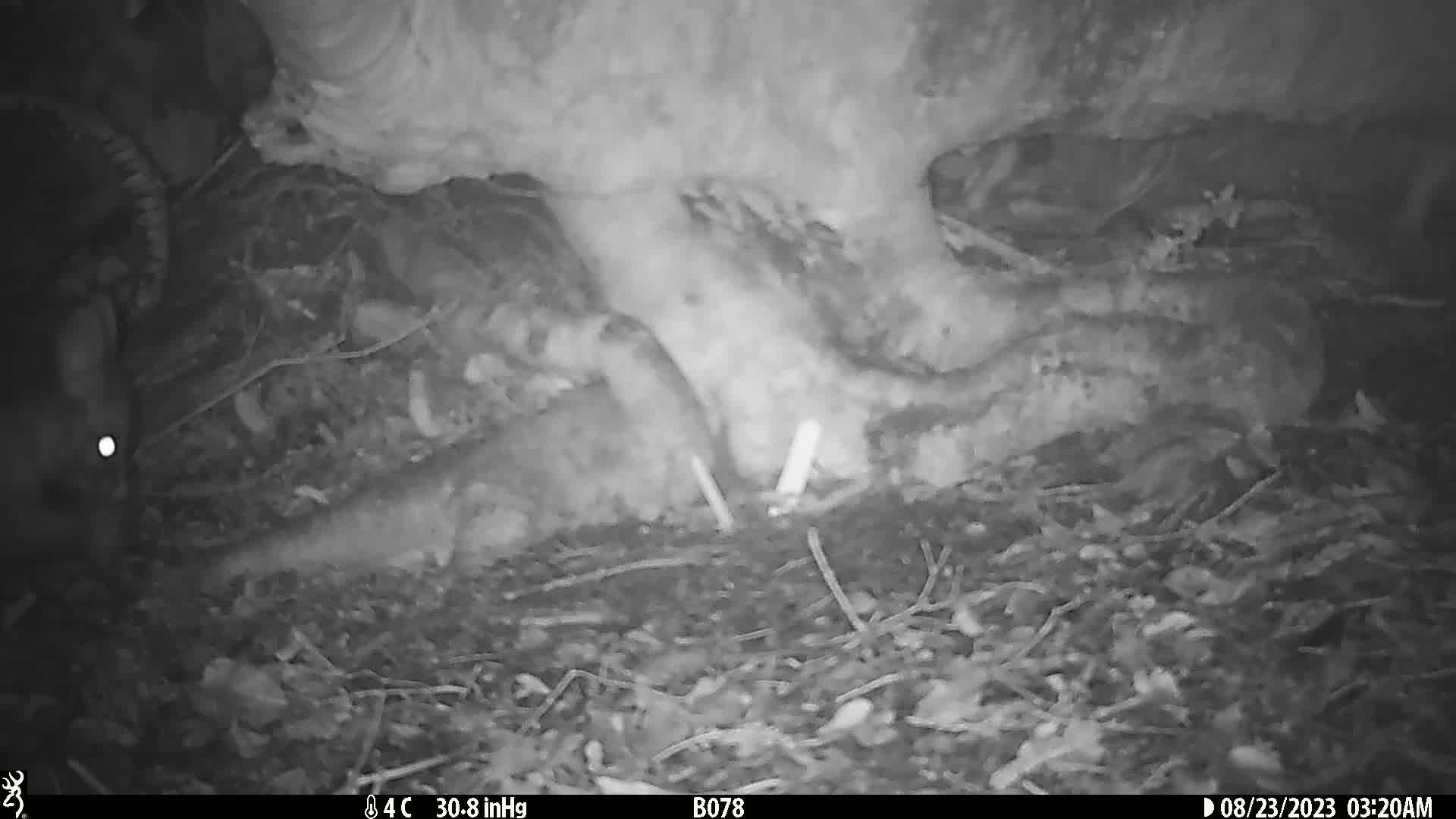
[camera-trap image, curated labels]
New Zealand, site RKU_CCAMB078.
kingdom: Animalia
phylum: Chordata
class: Mammalia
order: Diprotodontia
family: Phalangeridae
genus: Trichosurus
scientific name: Trichosurus vulpecula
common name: common brushtail possum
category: possum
Possum (common brushtail possum) (Trichosurus vulpecula).